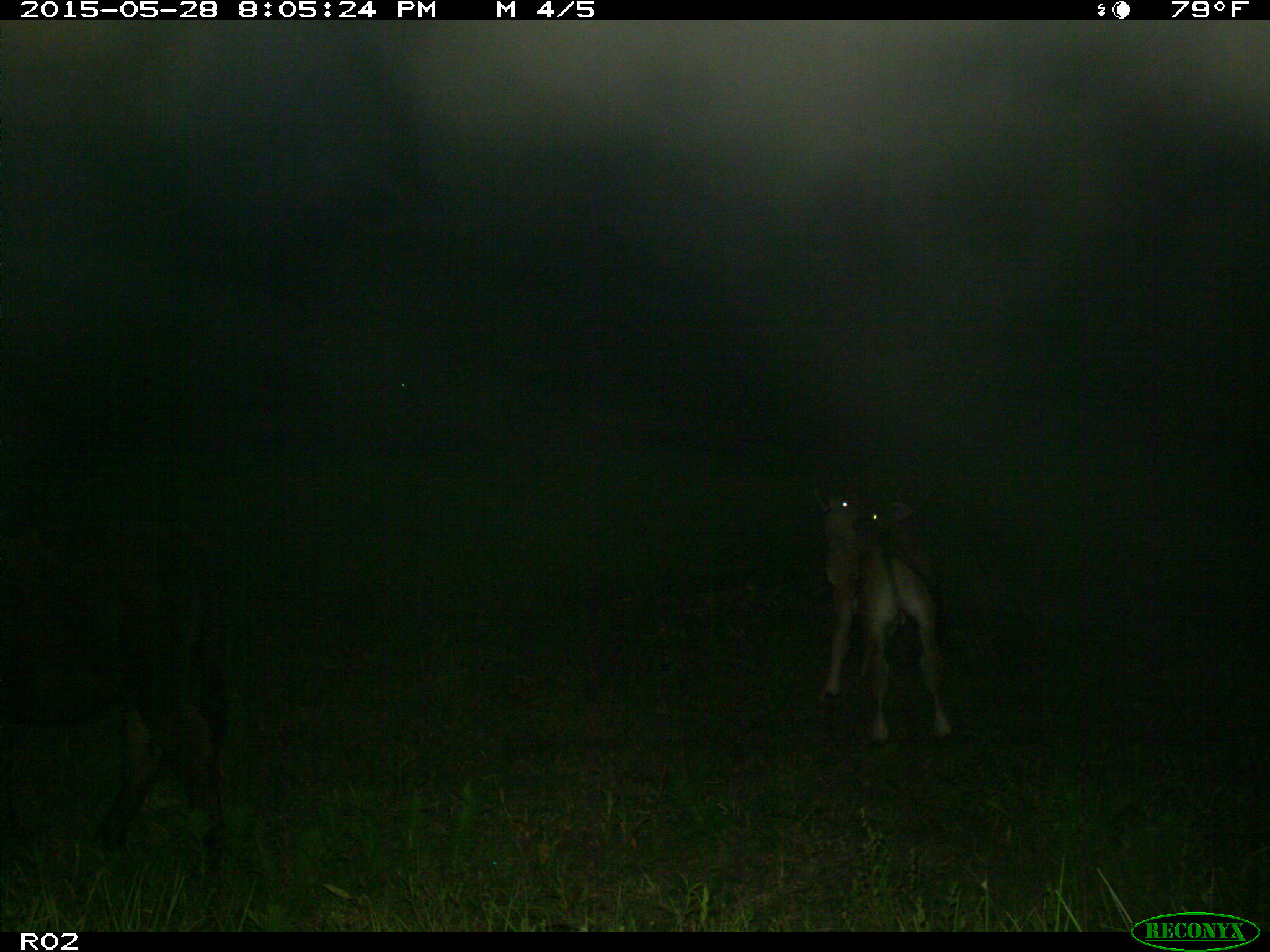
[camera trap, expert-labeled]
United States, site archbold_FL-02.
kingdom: Animalia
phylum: Chordata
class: Mammalia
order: Artiodactyla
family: Bovidae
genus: Bos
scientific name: Bos taurus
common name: domestic cow